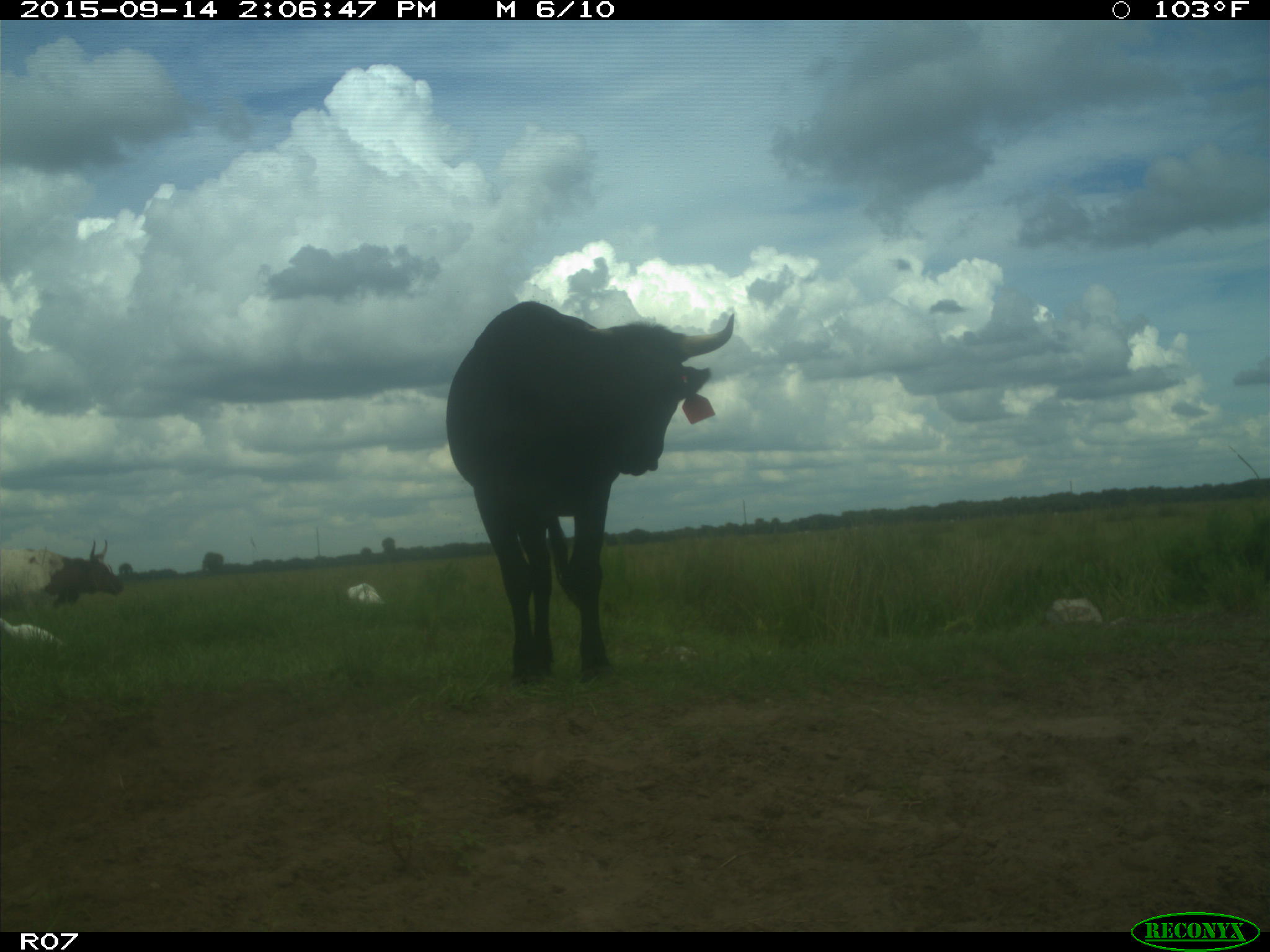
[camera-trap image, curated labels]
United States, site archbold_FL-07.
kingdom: Animalia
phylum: Chordata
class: Mammalia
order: Artiodactyla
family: Bovidae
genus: Bos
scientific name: Bos taurus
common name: domestic cow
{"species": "Bos taurus (domestic cow)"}